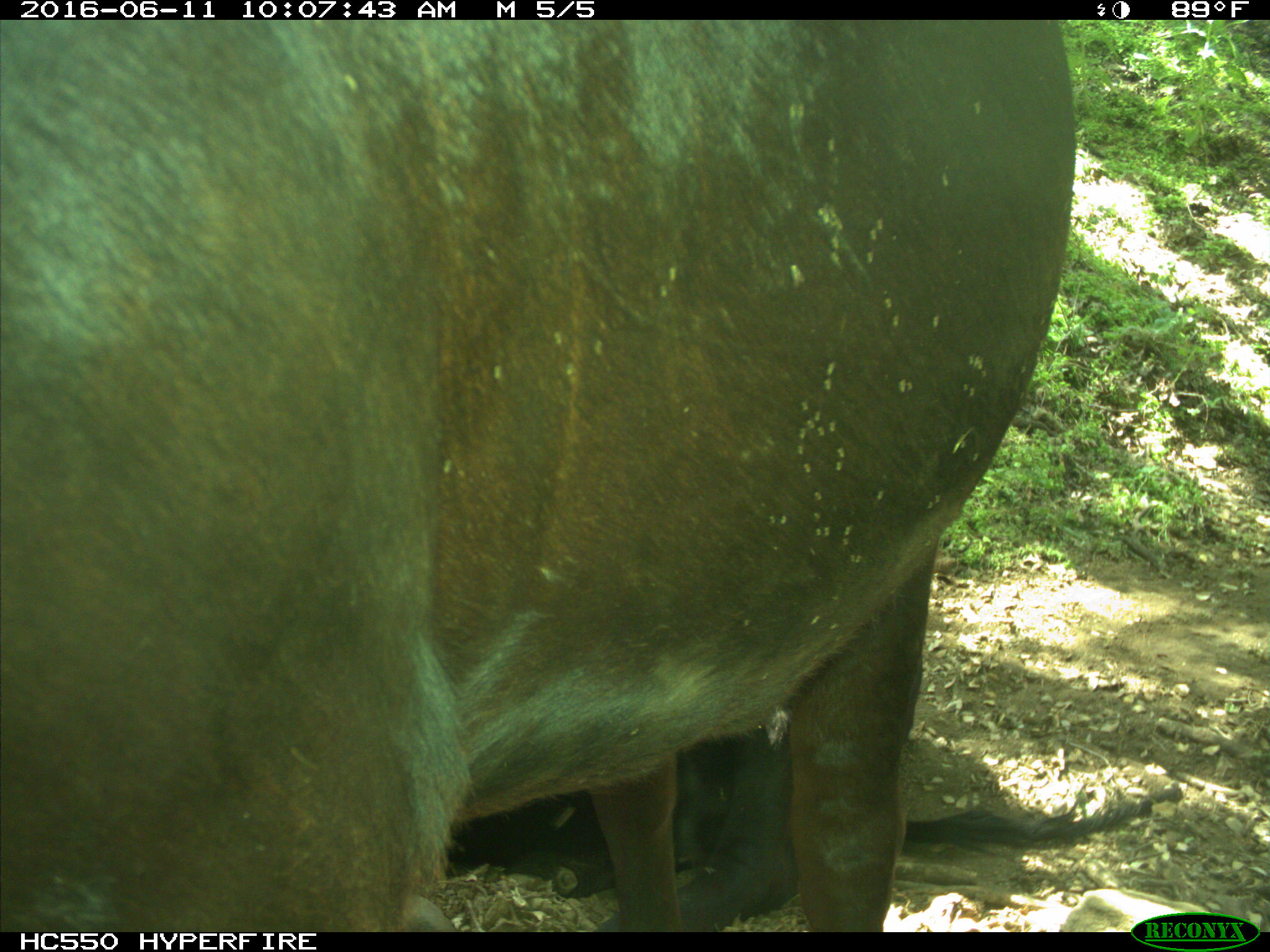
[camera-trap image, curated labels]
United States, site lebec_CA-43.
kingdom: Animalia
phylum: Chordata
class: Mammalia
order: Artiodactyla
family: Bovidae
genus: Bos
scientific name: Bos taurus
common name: domestic cow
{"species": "Bos taurus (domestic cow)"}